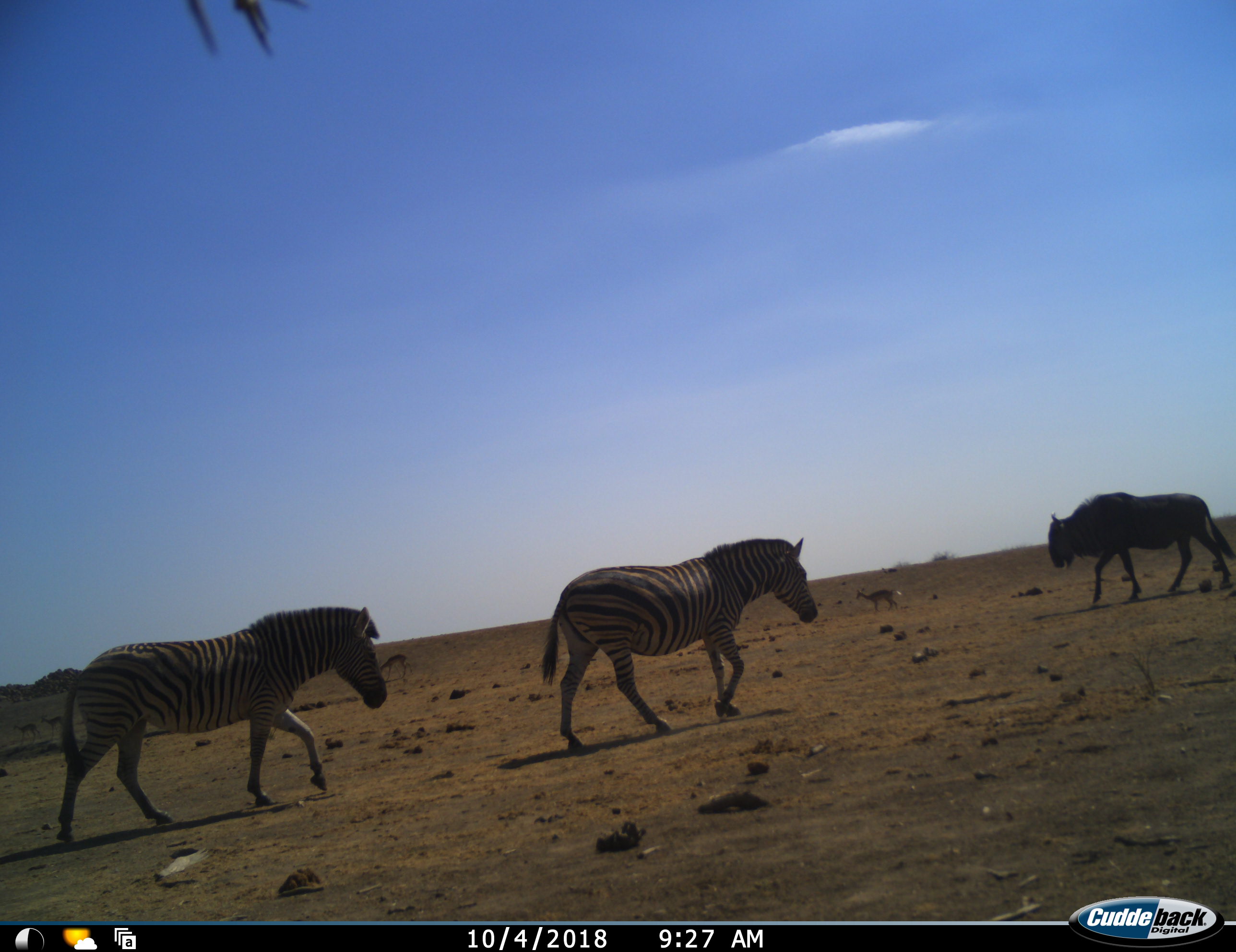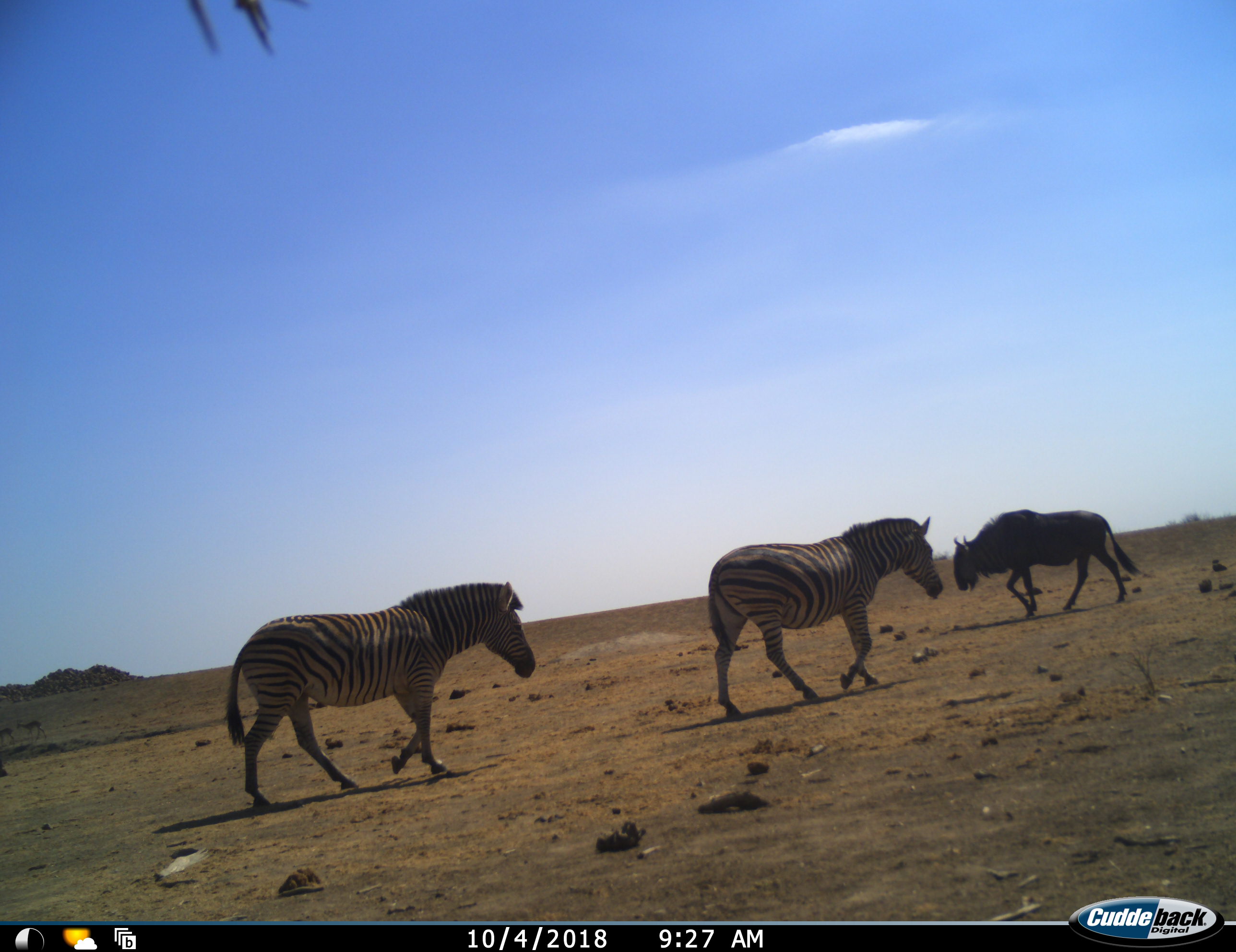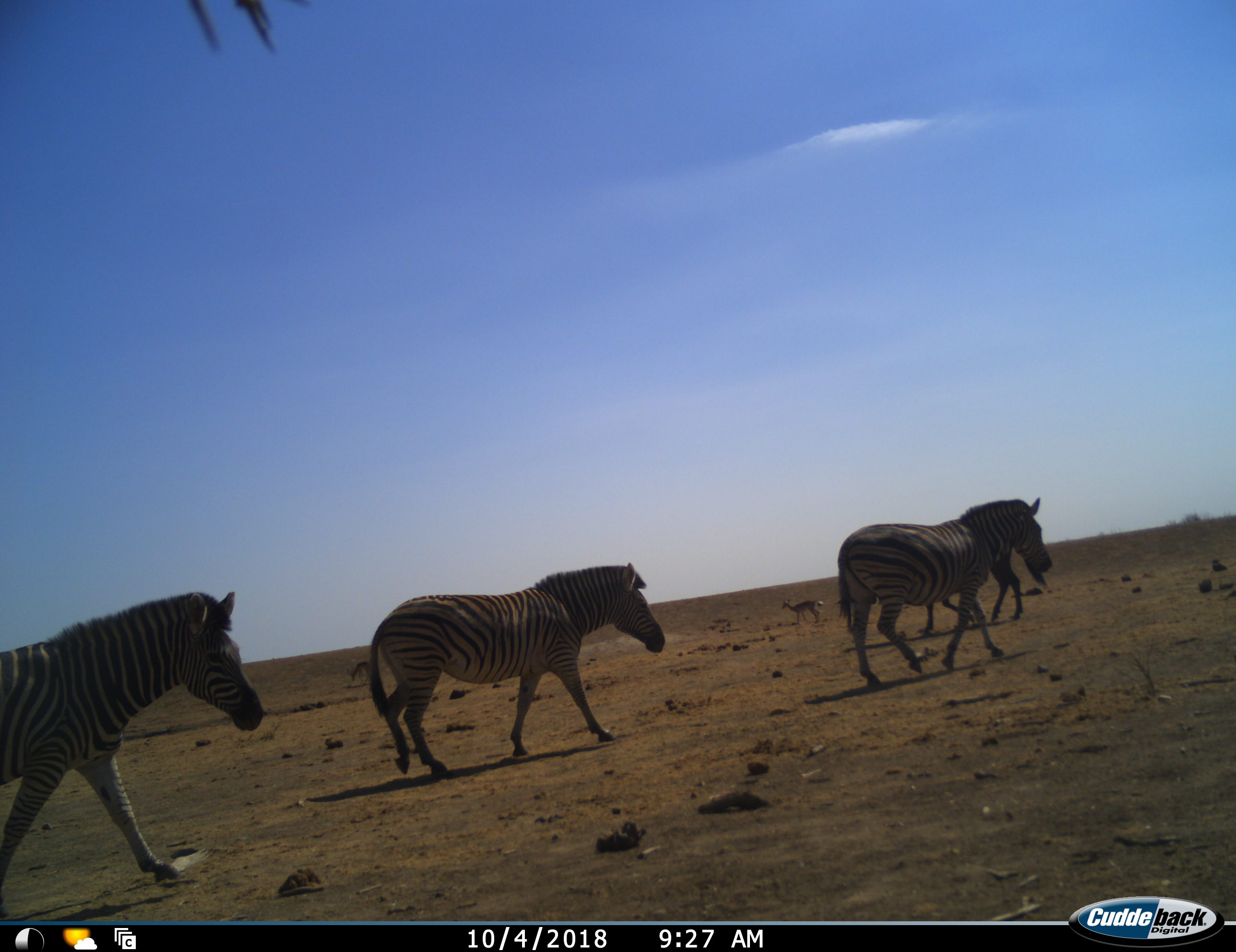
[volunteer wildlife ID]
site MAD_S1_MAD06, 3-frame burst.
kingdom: Animalia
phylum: Chordata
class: Mammalia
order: Artiodactyla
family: Bovidae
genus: Aepyceros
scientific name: Aepyceros melampus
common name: impala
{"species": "impala (Aepyceros melampus)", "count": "4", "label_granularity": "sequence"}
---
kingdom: Animalia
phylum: Chordata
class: Mammalia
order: Artiodactyla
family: Bovidae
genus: Connochaetes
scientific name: Connochaetes taurinus taurinus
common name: blue wildebeest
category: wildebeestblue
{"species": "wildebeestblue (blue wildebeest) (Connochaetes taurinus taurinus)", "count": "1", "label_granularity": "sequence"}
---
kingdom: Animalia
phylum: Chordata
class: Mammalia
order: Perissodactyla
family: Equidae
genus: Equus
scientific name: Equus quagga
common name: plains zebra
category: zebraplains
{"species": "zebraplains (plains zebra) (Equus quagga)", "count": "3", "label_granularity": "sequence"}